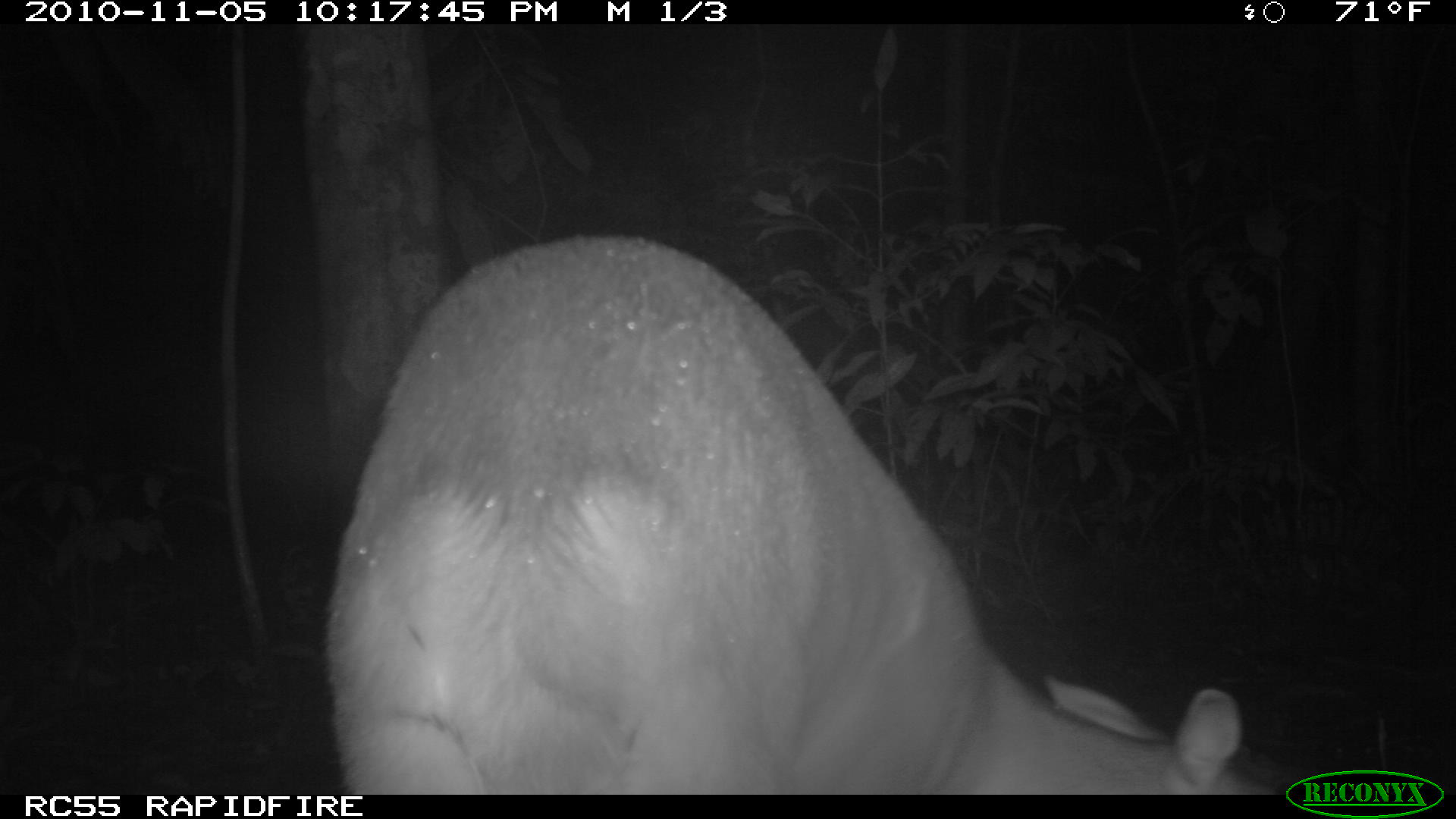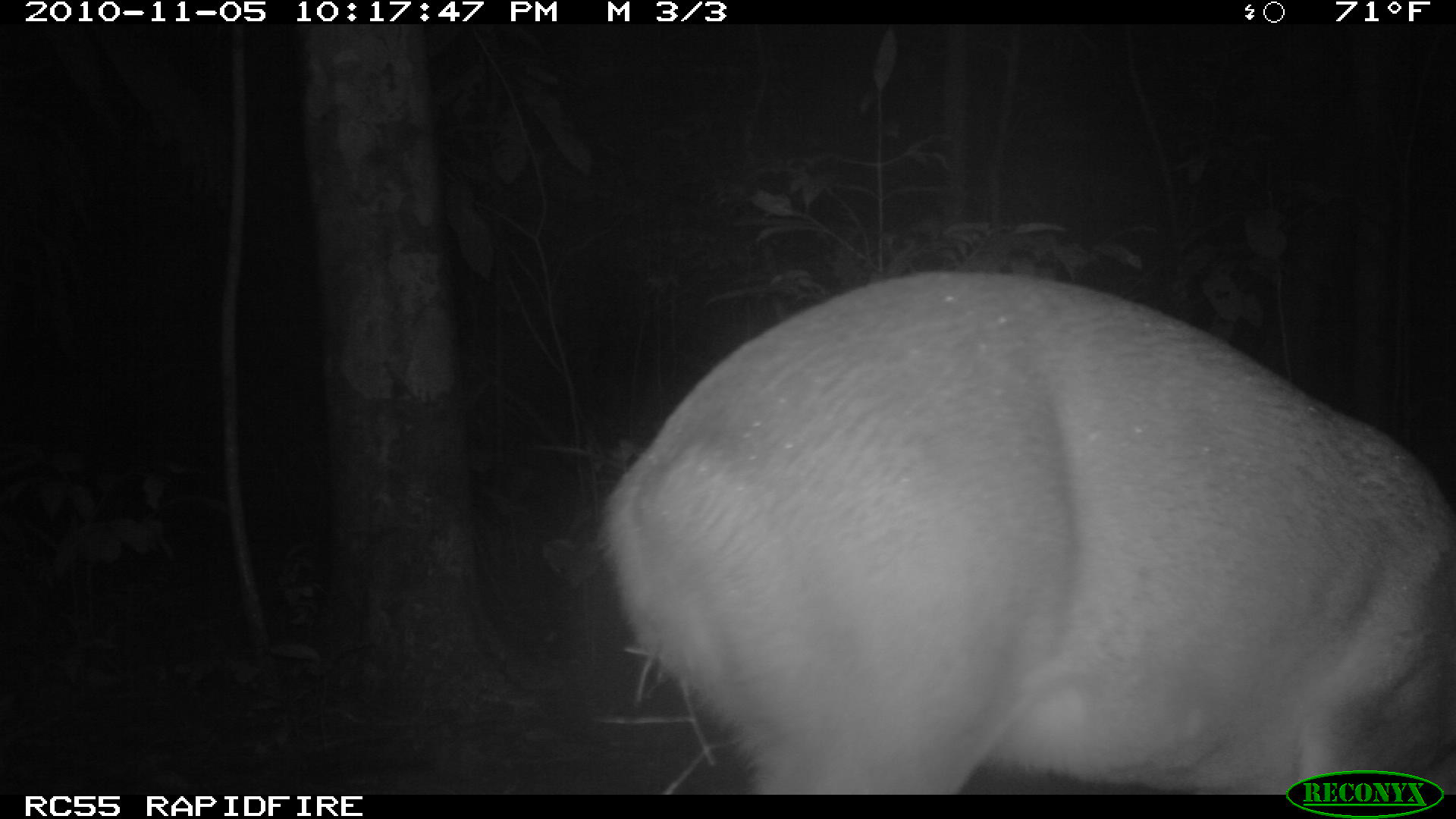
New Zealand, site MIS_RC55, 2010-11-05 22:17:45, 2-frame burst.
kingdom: Animalia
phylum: Chordata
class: Mammalia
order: Artiodactyla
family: Cervidae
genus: Odocoileus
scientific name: Odocoileus virginianus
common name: white-tailed deer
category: white tailed deer